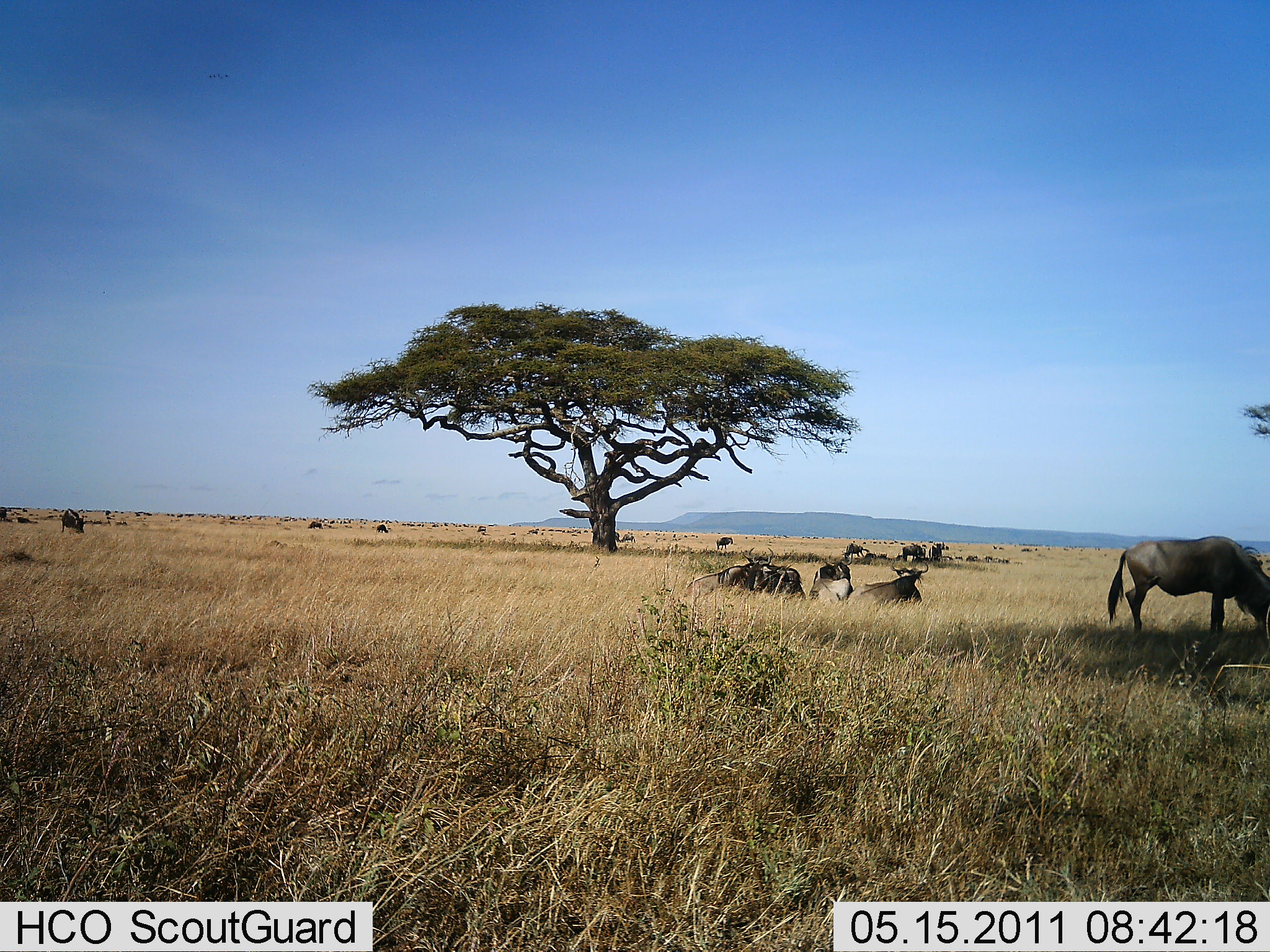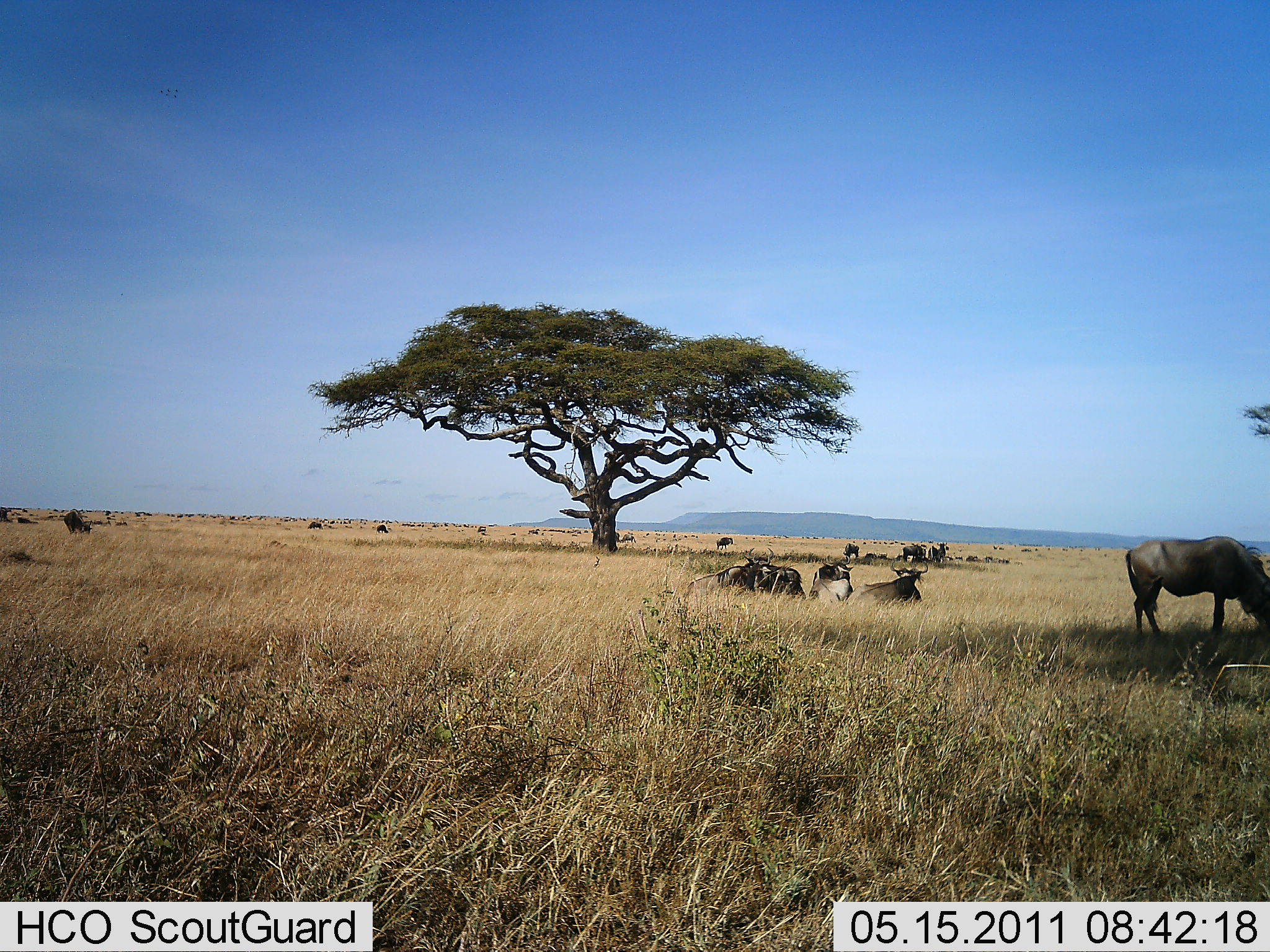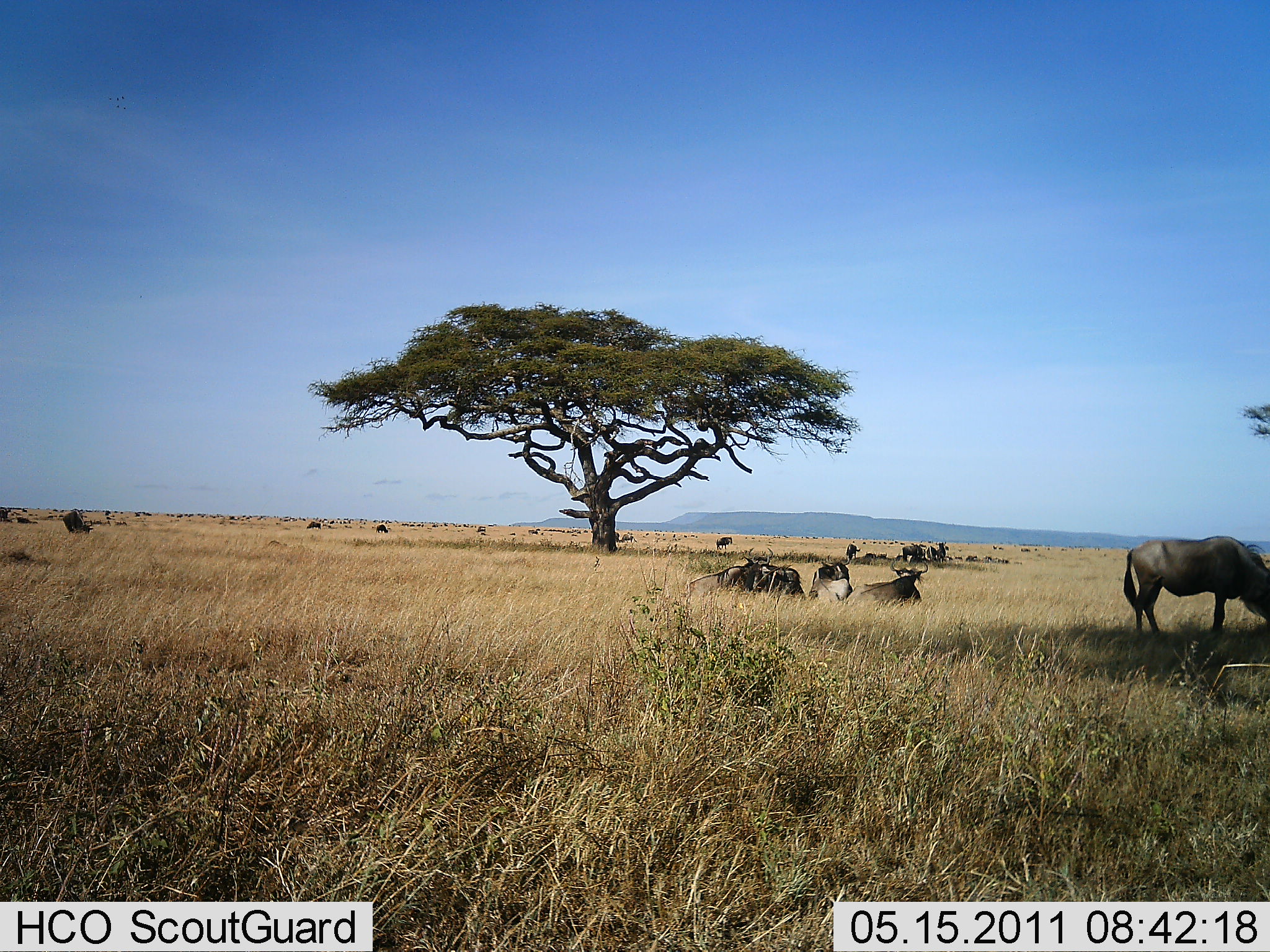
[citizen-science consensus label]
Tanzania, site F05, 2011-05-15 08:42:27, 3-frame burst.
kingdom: Animalia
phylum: Chordata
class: Mammalia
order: Artiodactyla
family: Bovidae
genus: Connochaetes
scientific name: Connochaetes taurinus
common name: blue wildebeest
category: wildebeest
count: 11-50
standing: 59%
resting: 94%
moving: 18%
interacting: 0%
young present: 0%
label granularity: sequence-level